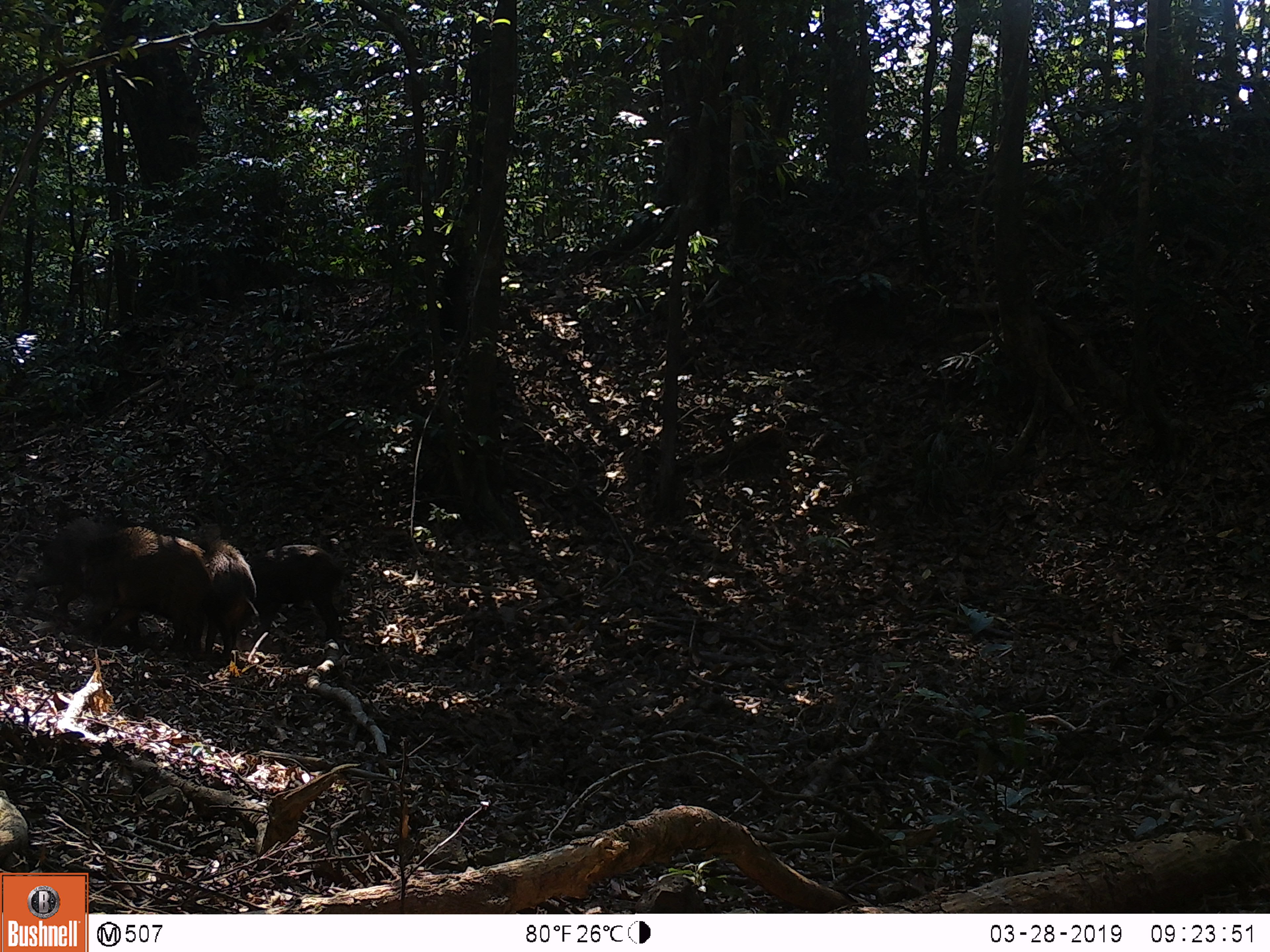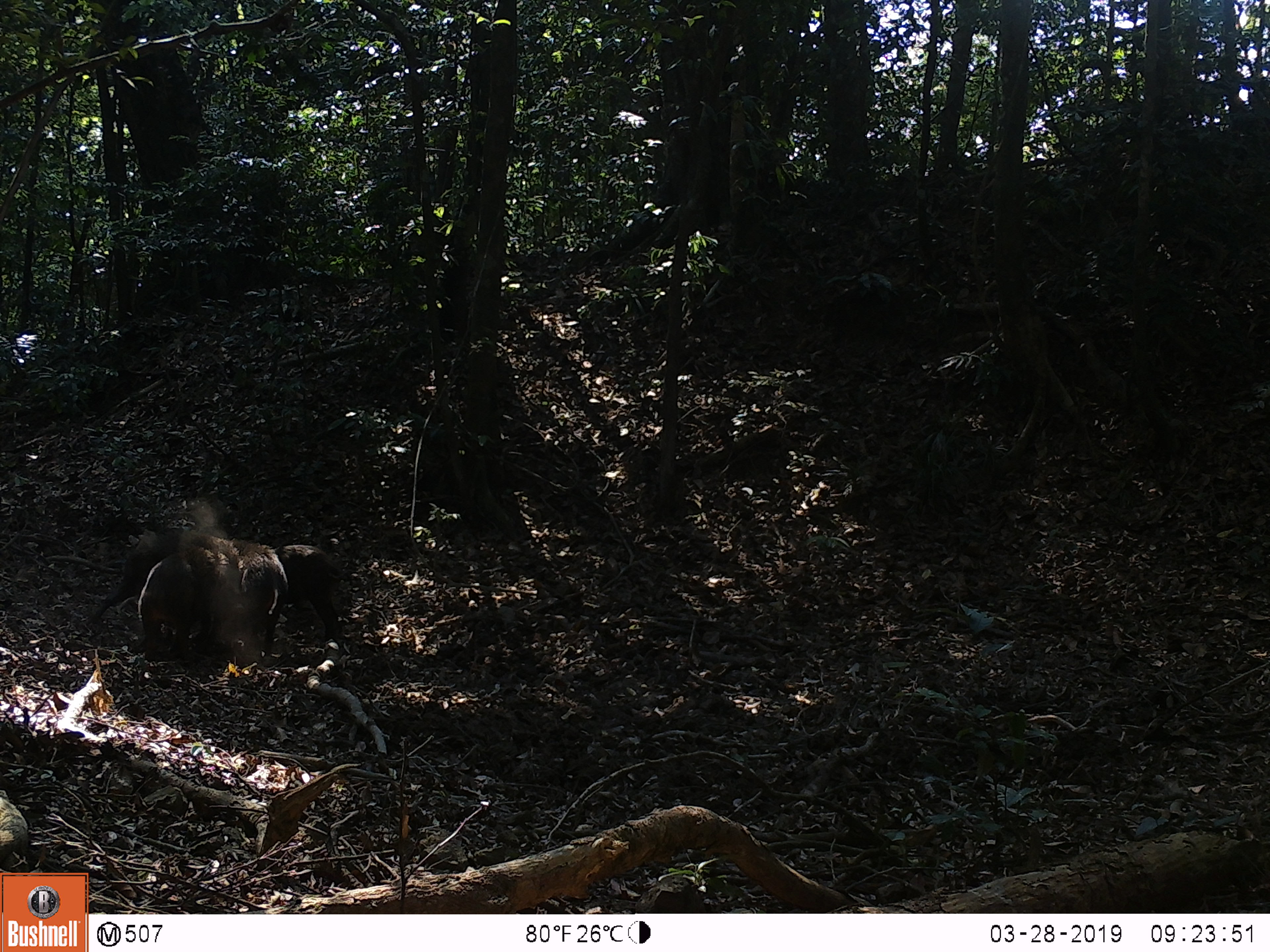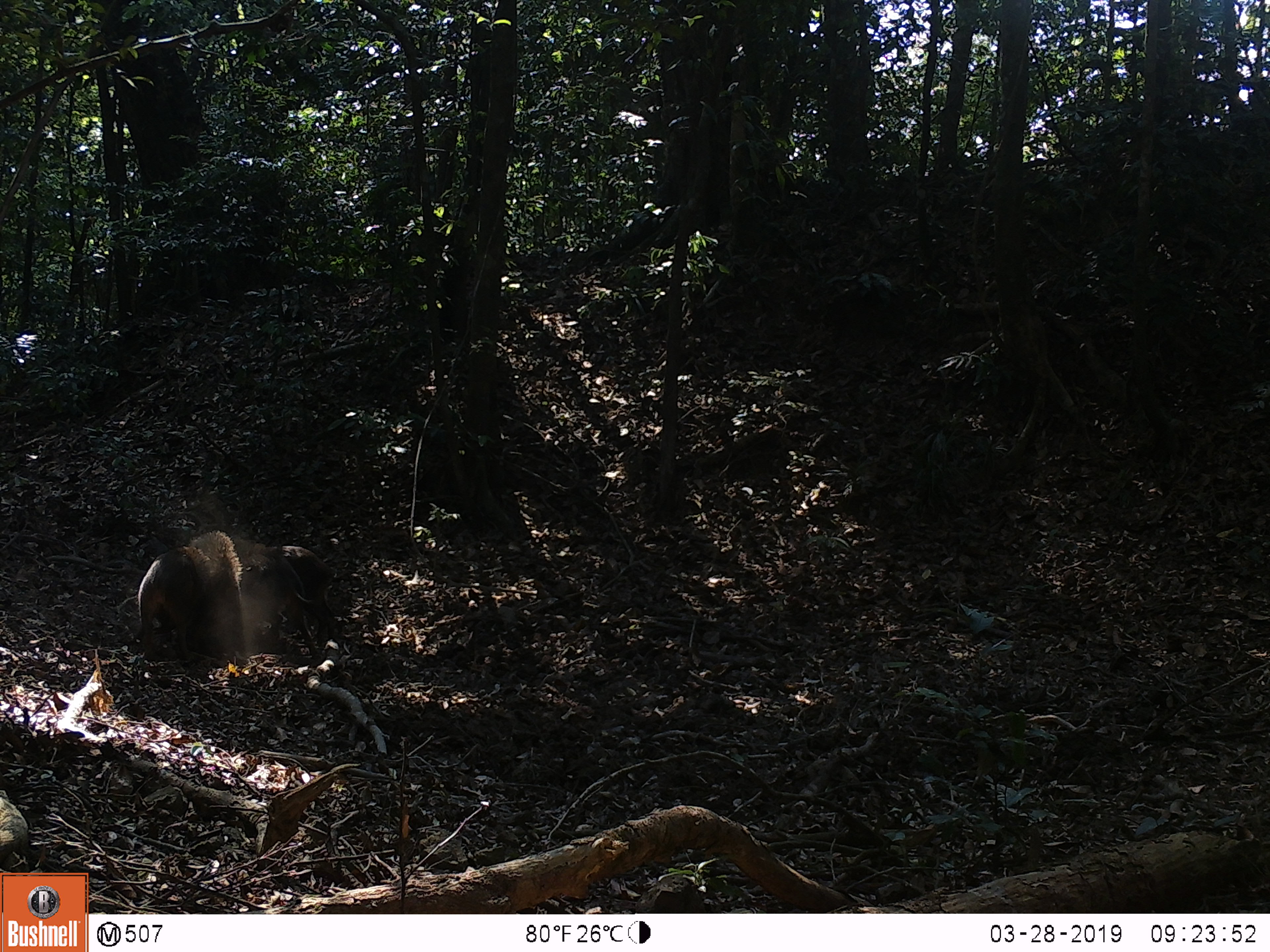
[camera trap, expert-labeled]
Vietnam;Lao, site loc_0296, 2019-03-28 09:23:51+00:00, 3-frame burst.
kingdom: Animalia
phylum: Chordata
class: Mammalia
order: Artiodactyla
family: Suidae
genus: Sus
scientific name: Sus scrofa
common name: eurasian wild pig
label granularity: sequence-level